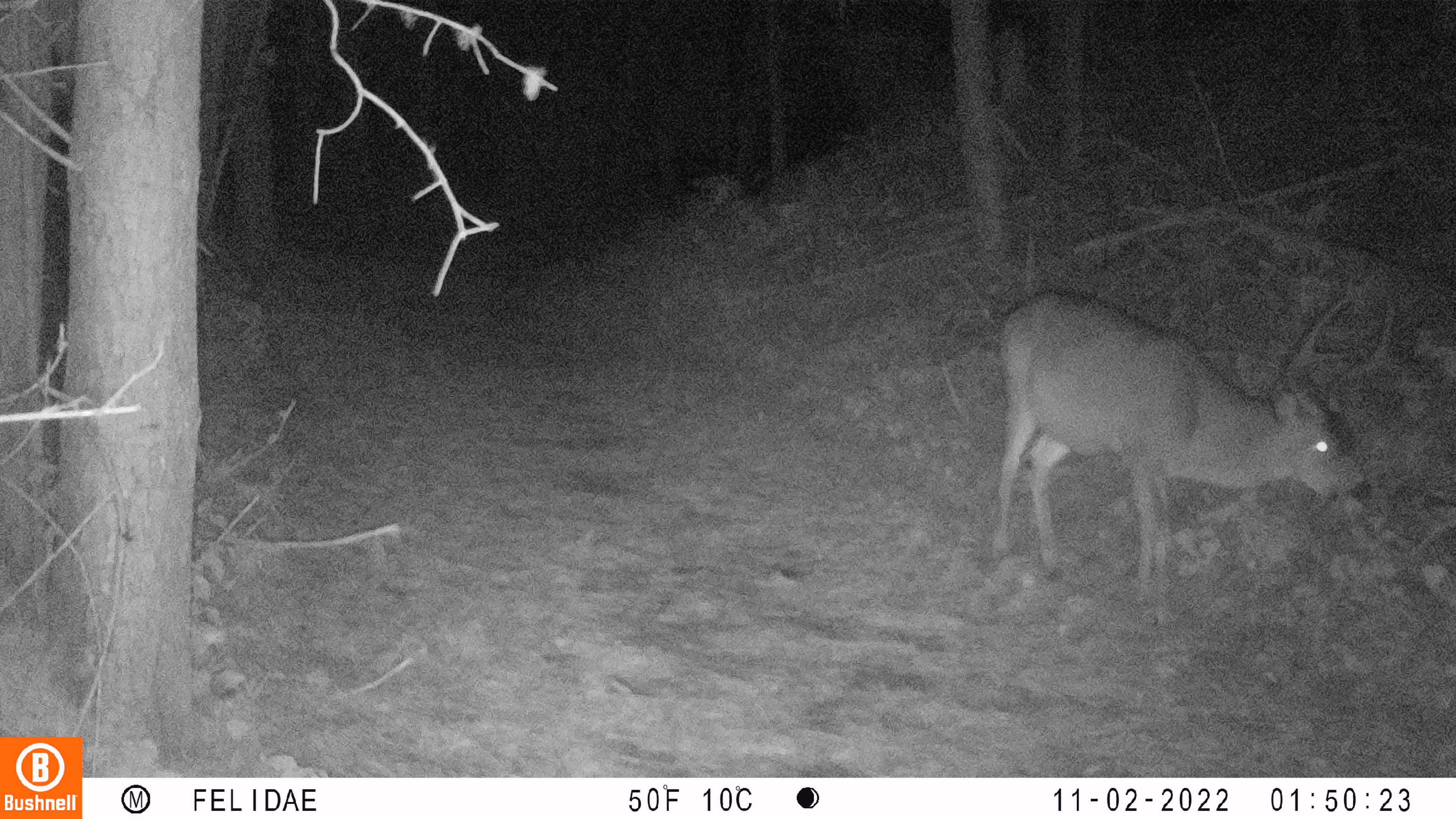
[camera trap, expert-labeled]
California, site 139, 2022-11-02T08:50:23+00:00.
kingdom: Animalia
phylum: Chordata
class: Mammalia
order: Artiodactyla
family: Cervidae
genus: Odocoileus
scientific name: Odocoileus hemionus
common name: mule deer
Mule deer (Odocoileus hemionus).